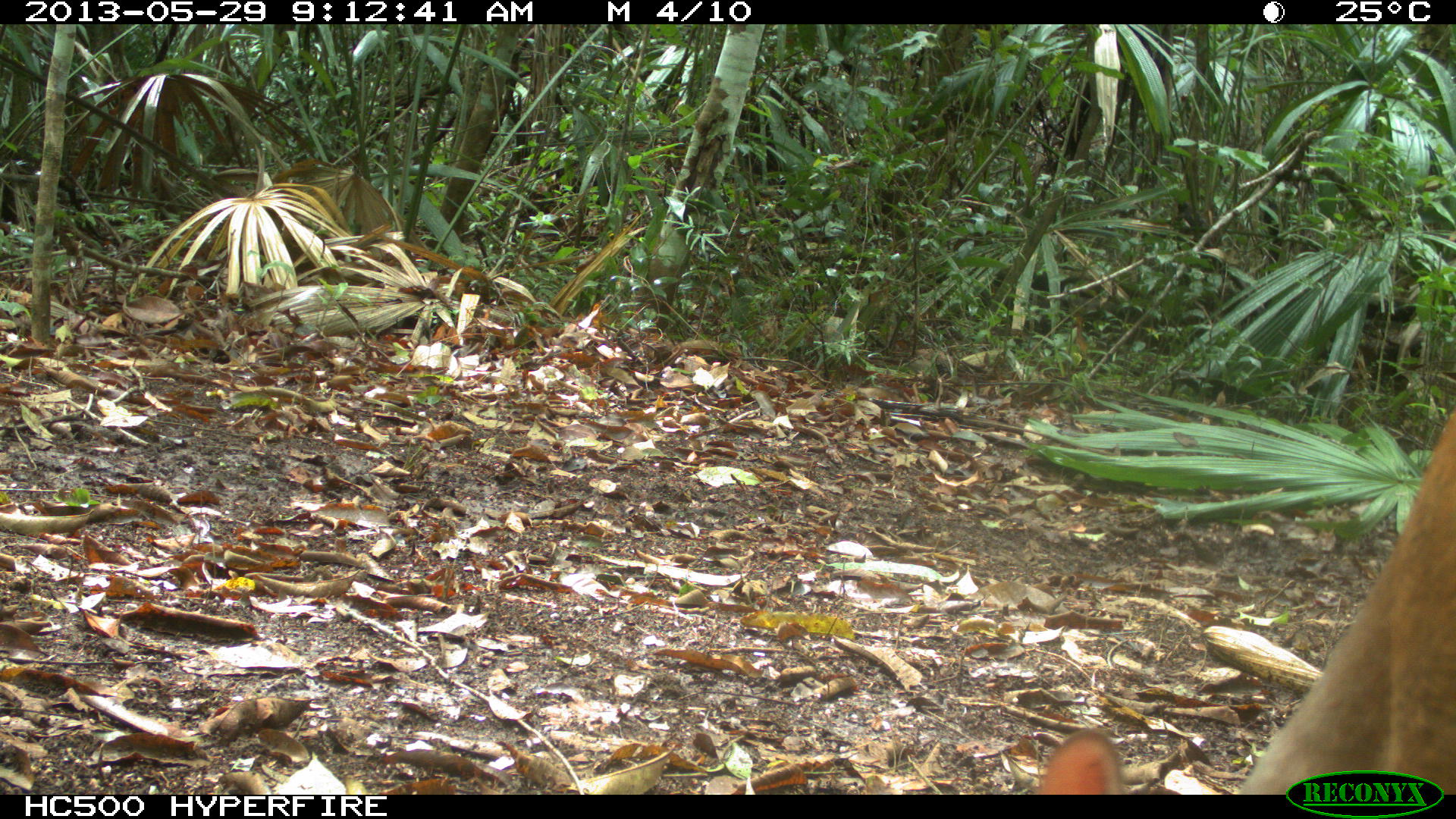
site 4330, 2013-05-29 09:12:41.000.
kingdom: Animalia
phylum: Chordata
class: Mammalia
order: Artiodactyla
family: Cervidae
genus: Mazama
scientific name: Mazama temama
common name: central american red brocket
Mazama temama (central american red brocket), count 1, sex female.